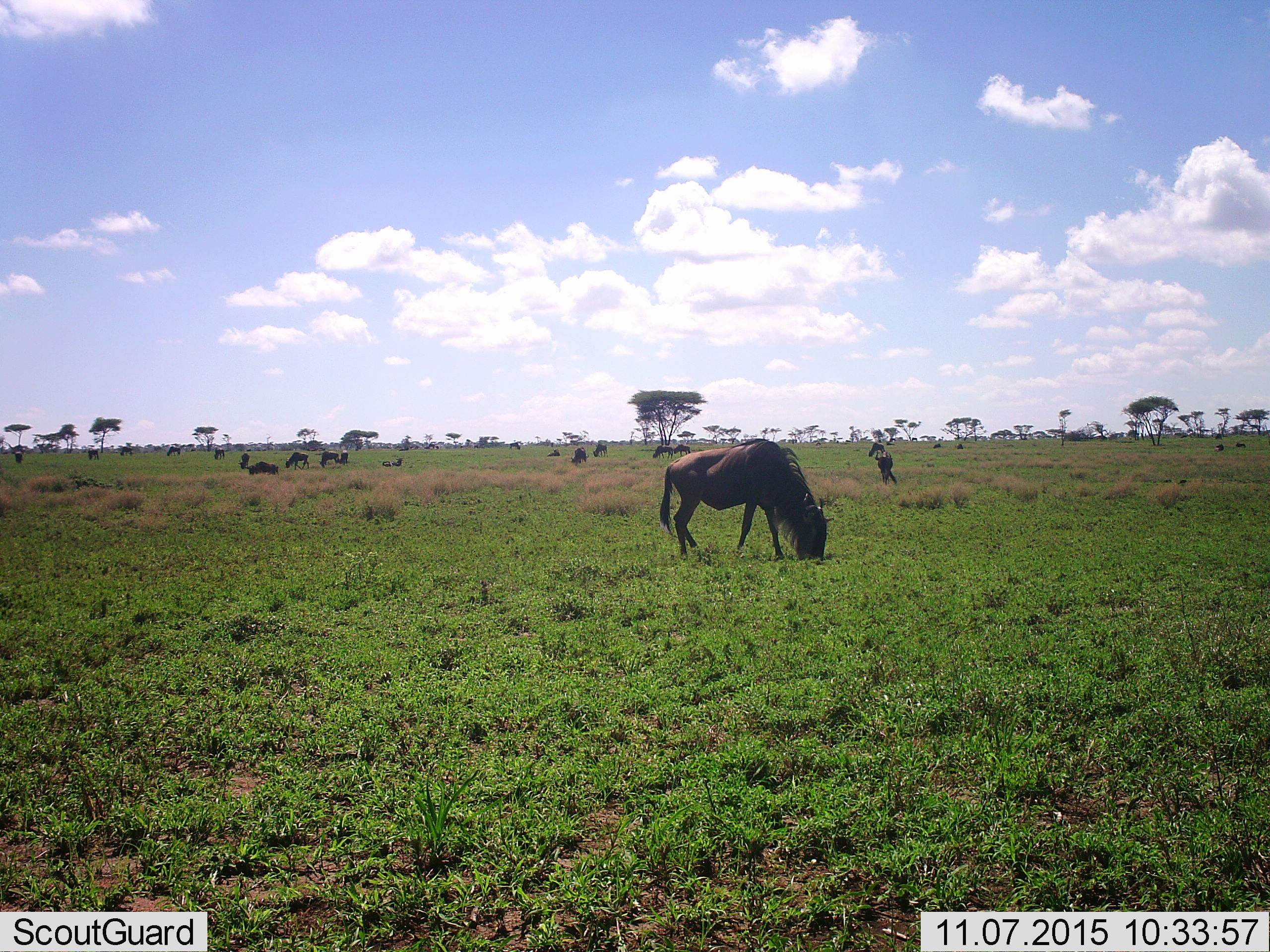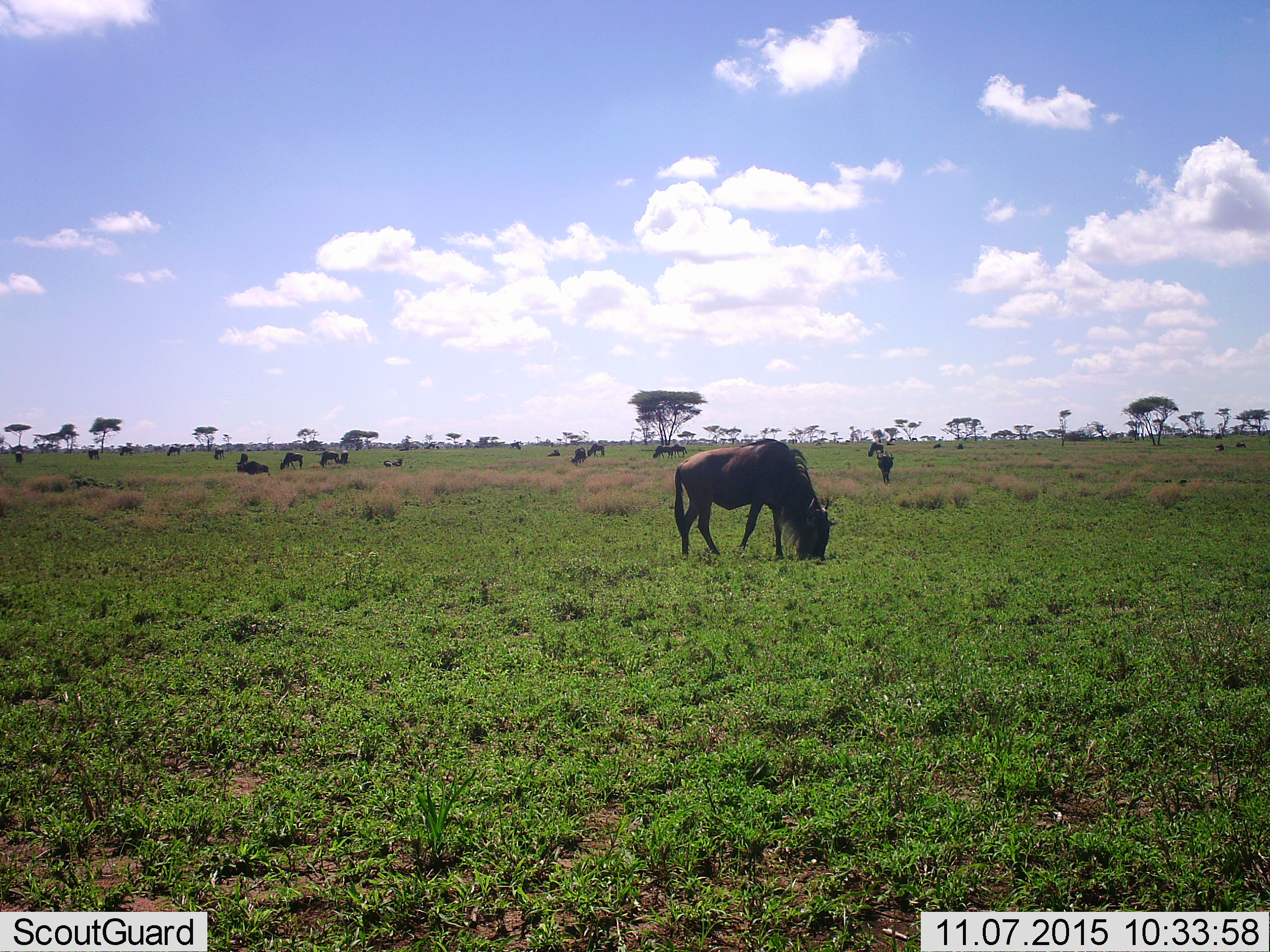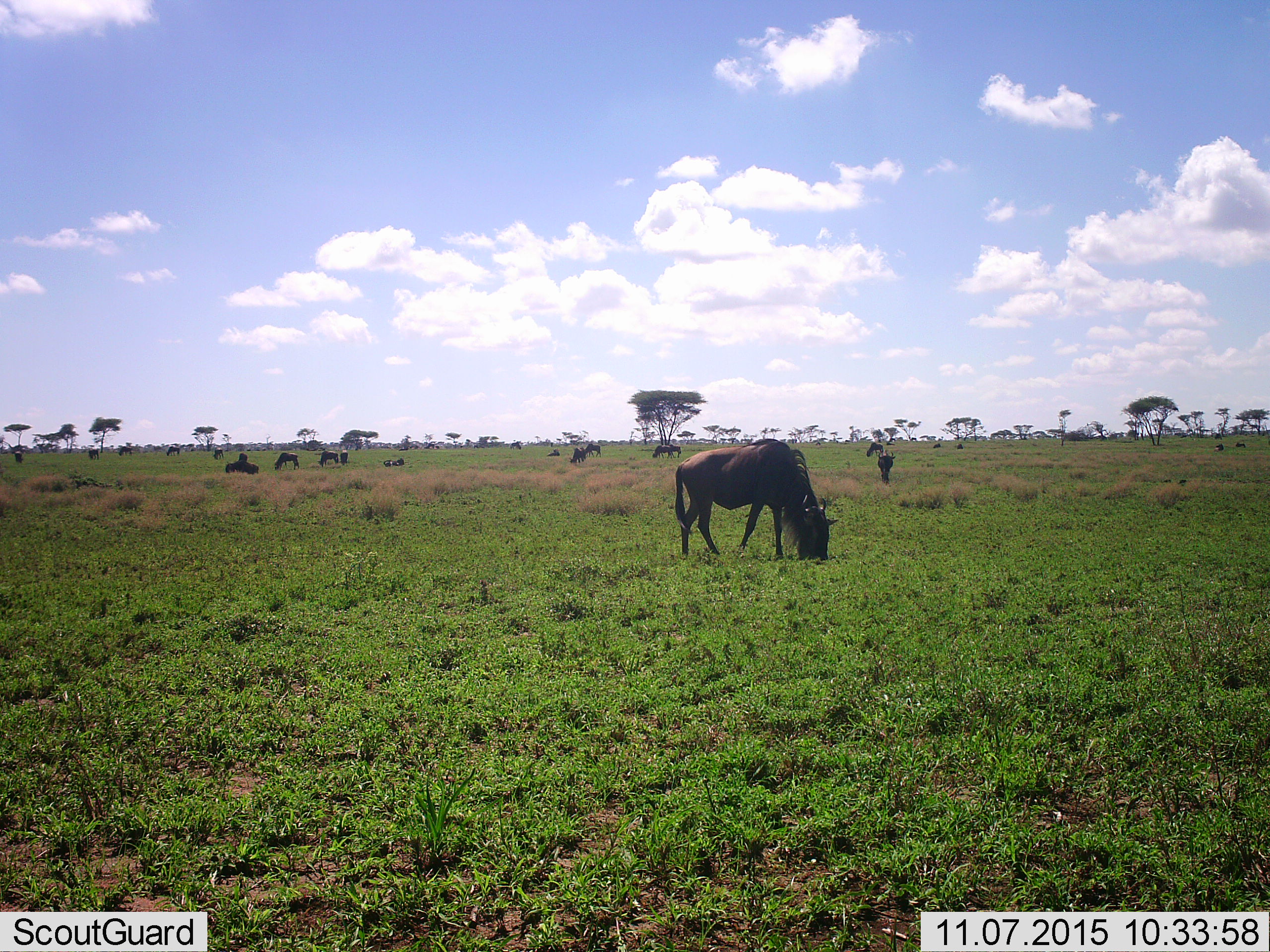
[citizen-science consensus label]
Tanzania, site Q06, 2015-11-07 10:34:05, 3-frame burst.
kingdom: Animalia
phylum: Chordata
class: Mammalia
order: Artiodactyla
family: Bovidae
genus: Connochaetes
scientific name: Connochaetes taurinus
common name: blue wildebeest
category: wildebeest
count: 11-50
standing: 38%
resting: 50%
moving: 38%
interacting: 12%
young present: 38%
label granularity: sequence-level